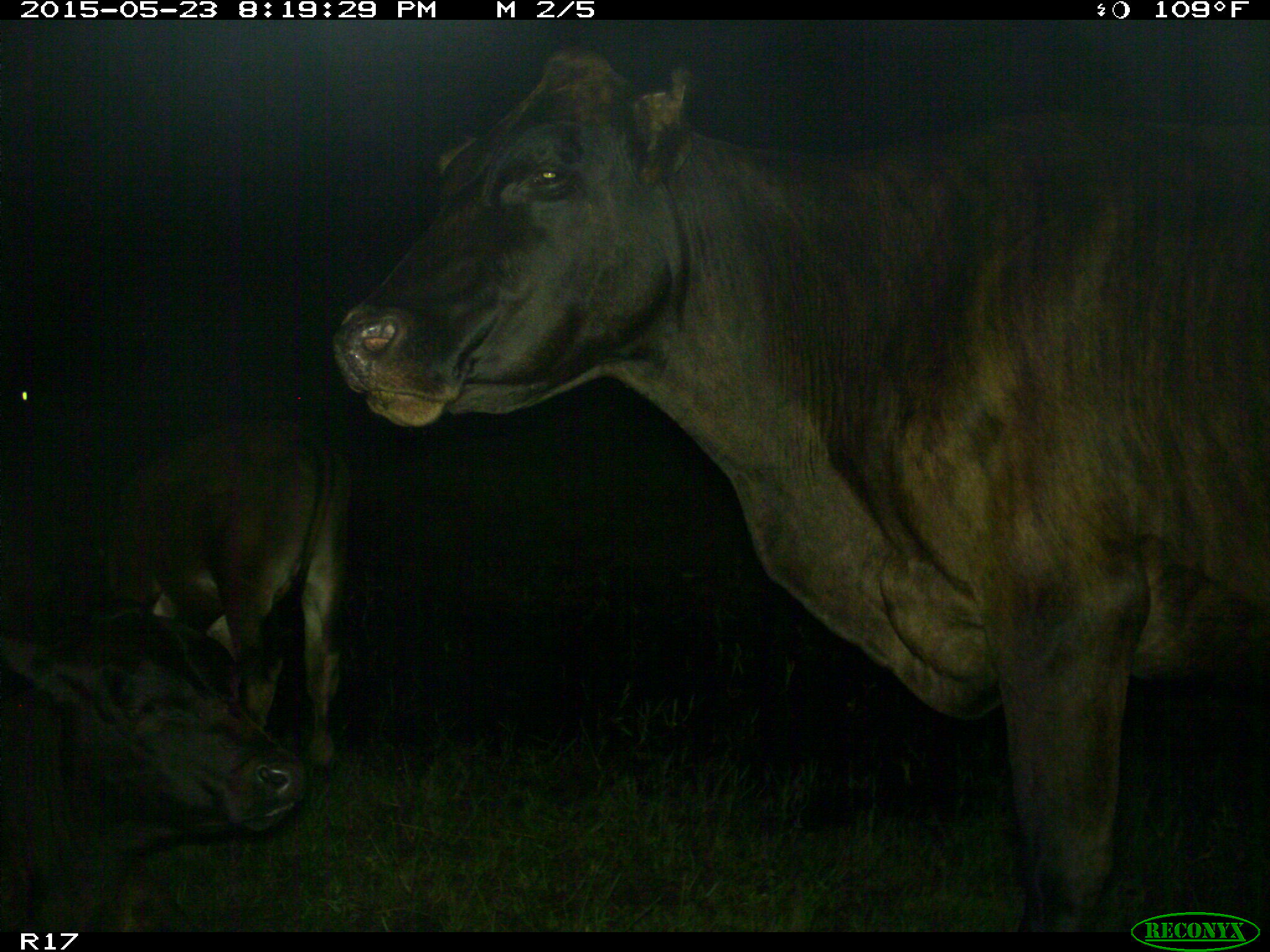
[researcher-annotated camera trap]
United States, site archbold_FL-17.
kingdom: Animalia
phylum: Chordata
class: Mammalia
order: Artiodactyla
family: Bovidae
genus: Bos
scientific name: Bos taurus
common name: domestic cow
Bos taurus (domestic cow).